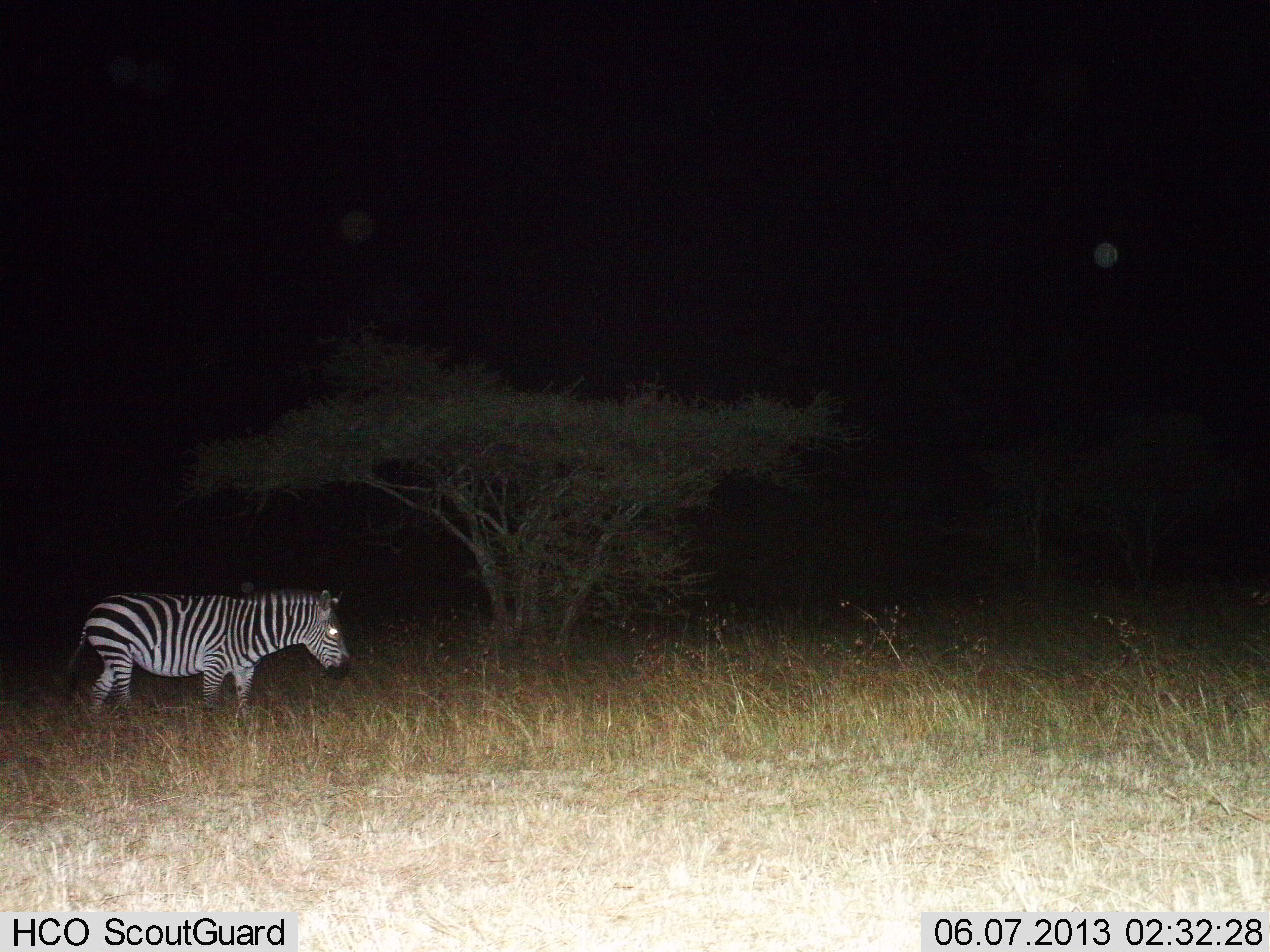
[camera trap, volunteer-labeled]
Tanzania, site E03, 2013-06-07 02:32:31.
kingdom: Animalia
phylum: Chordata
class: Mammalia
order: Perissodactyla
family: Equidae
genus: Equus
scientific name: Equus quagga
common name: plains zebra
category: zebra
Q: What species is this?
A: Zebra (plains zebra) (Equus quagga).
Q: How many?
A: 1.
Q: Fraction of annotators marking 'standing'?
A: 47%.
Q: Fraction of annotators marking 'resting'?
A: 5%.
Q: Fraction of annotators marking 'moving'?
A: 50%.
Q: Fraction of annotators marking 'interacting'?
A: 0%.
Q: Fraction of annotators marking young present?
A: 0%.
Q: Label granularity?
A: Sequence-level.